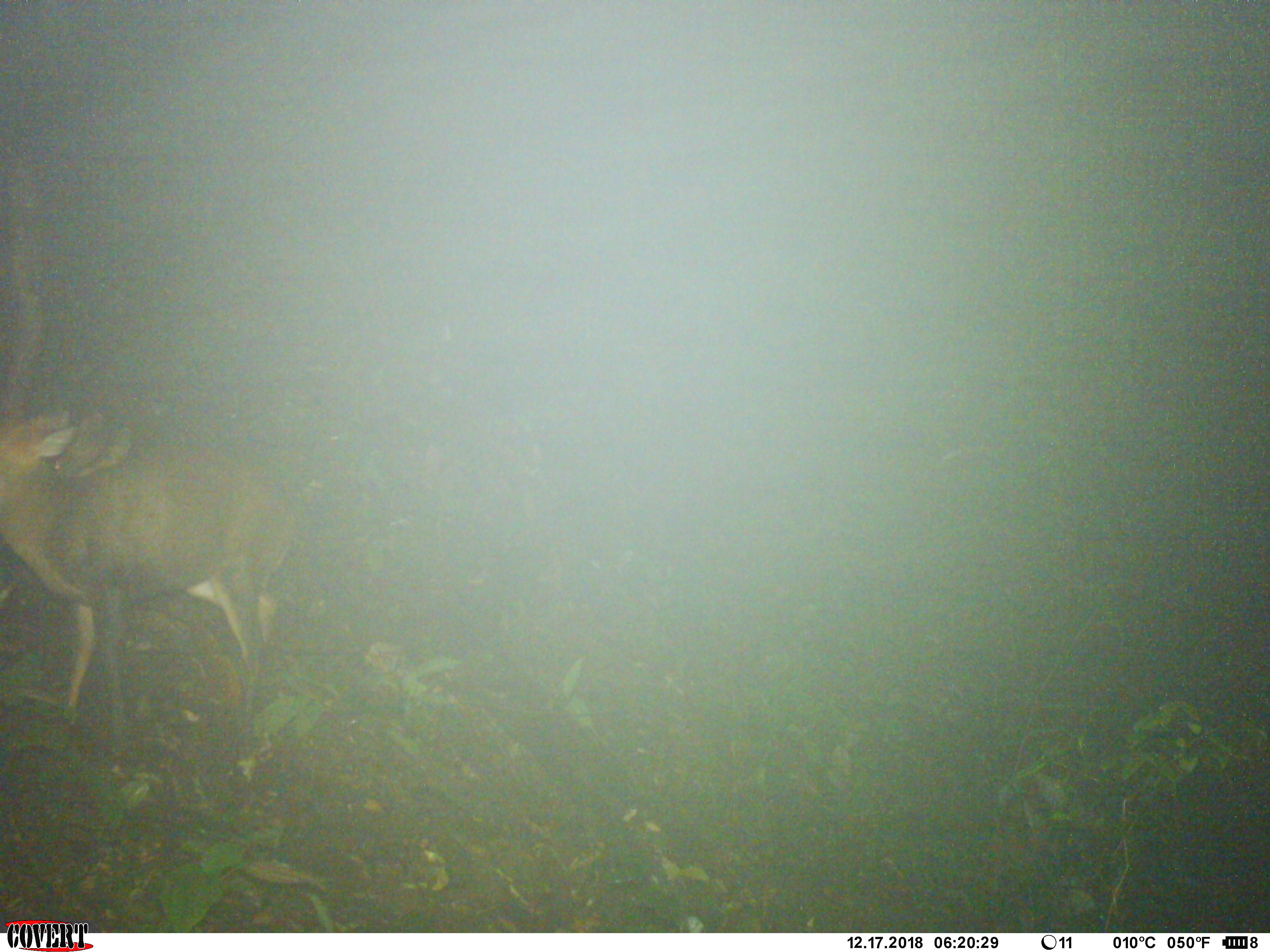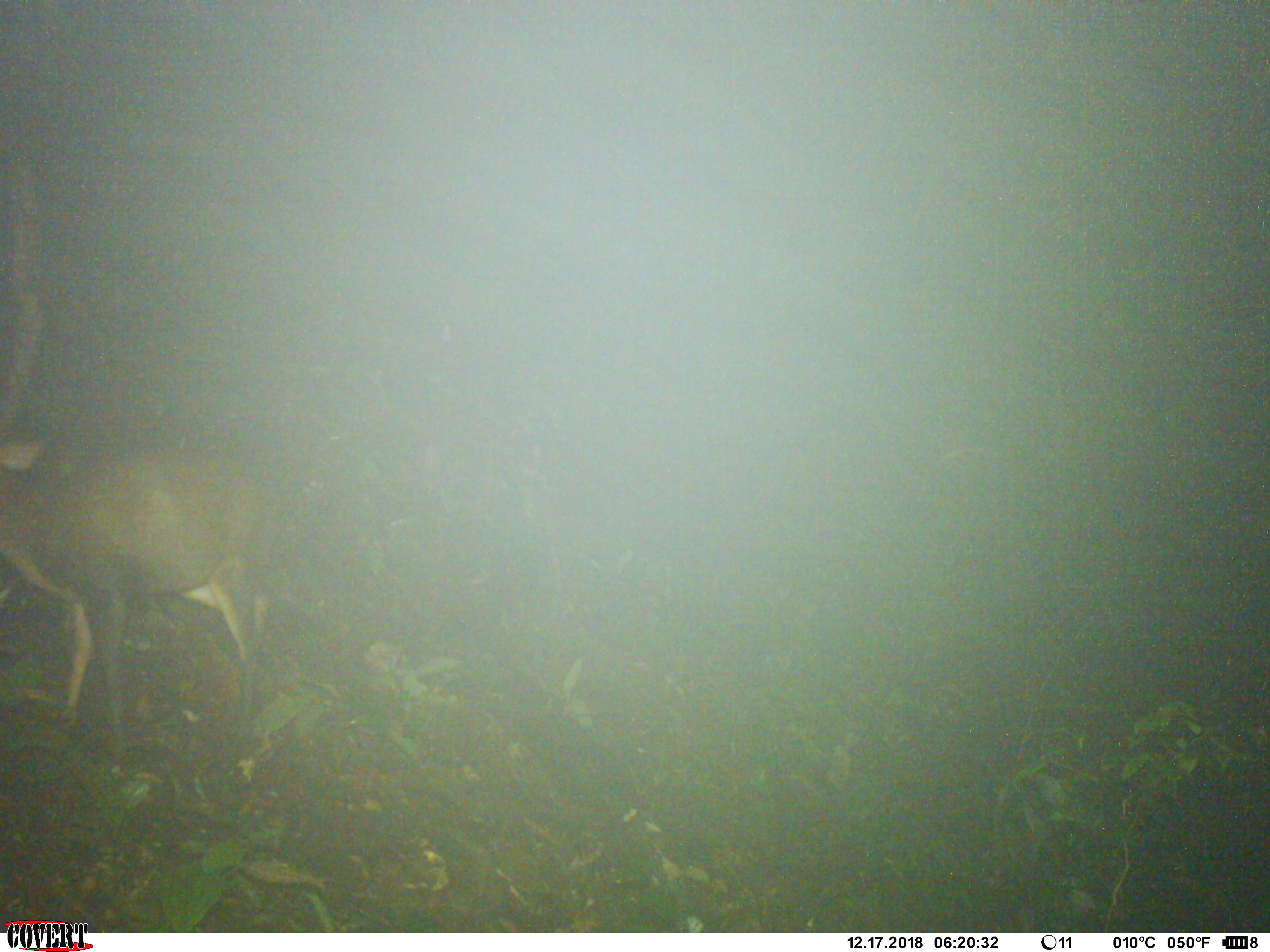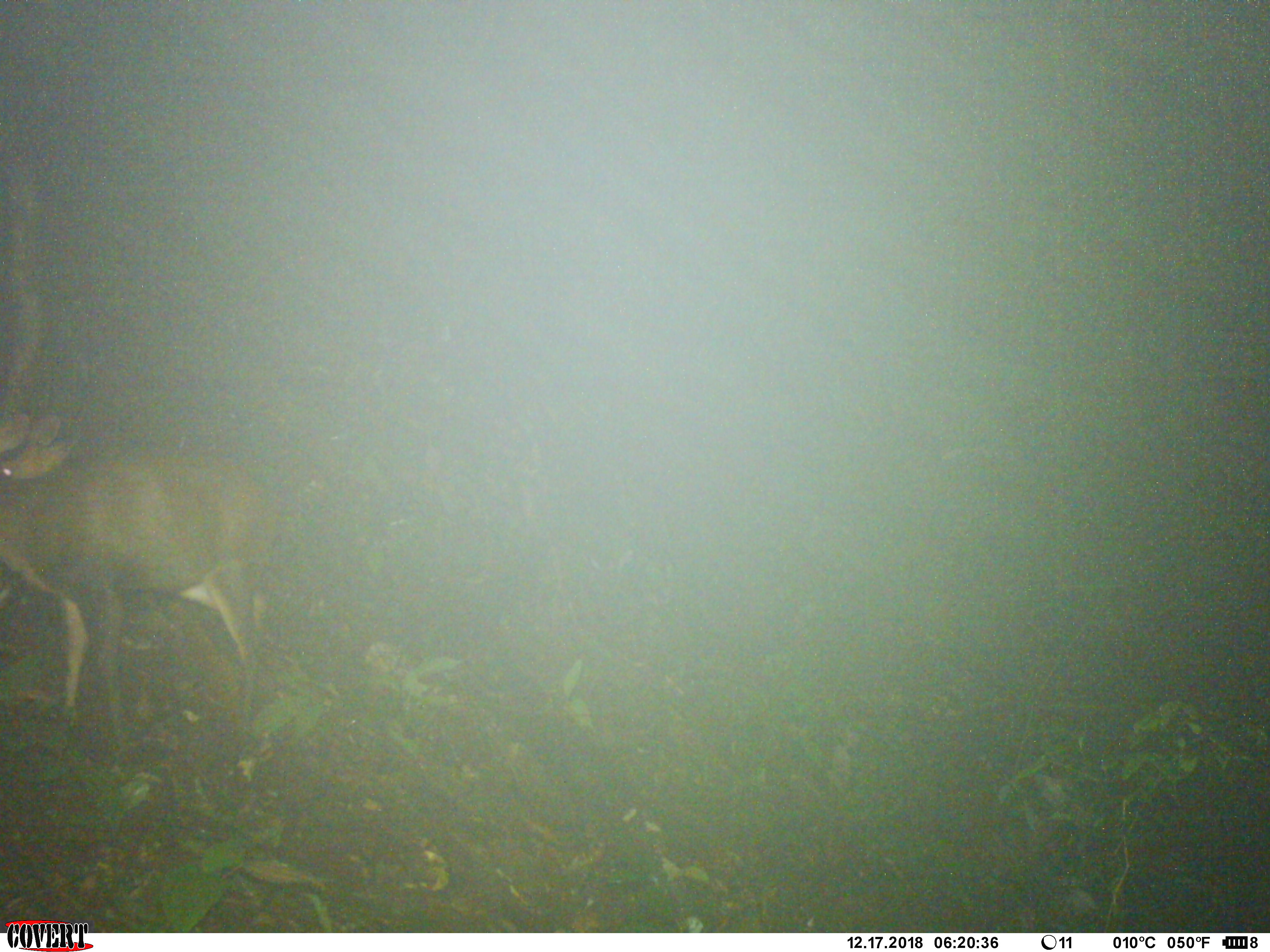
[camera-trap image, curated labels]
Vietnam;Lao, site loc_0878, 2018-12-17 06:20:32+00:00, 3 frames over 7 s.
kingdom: Animalia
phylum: Chordata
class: Mammalia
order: Artiodactyla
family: Cervidae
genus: Muntiacus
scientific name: Muntiacus rooseveltorum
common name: roosevelt's muntjac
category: roosevelts muntjac group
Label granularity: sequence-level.